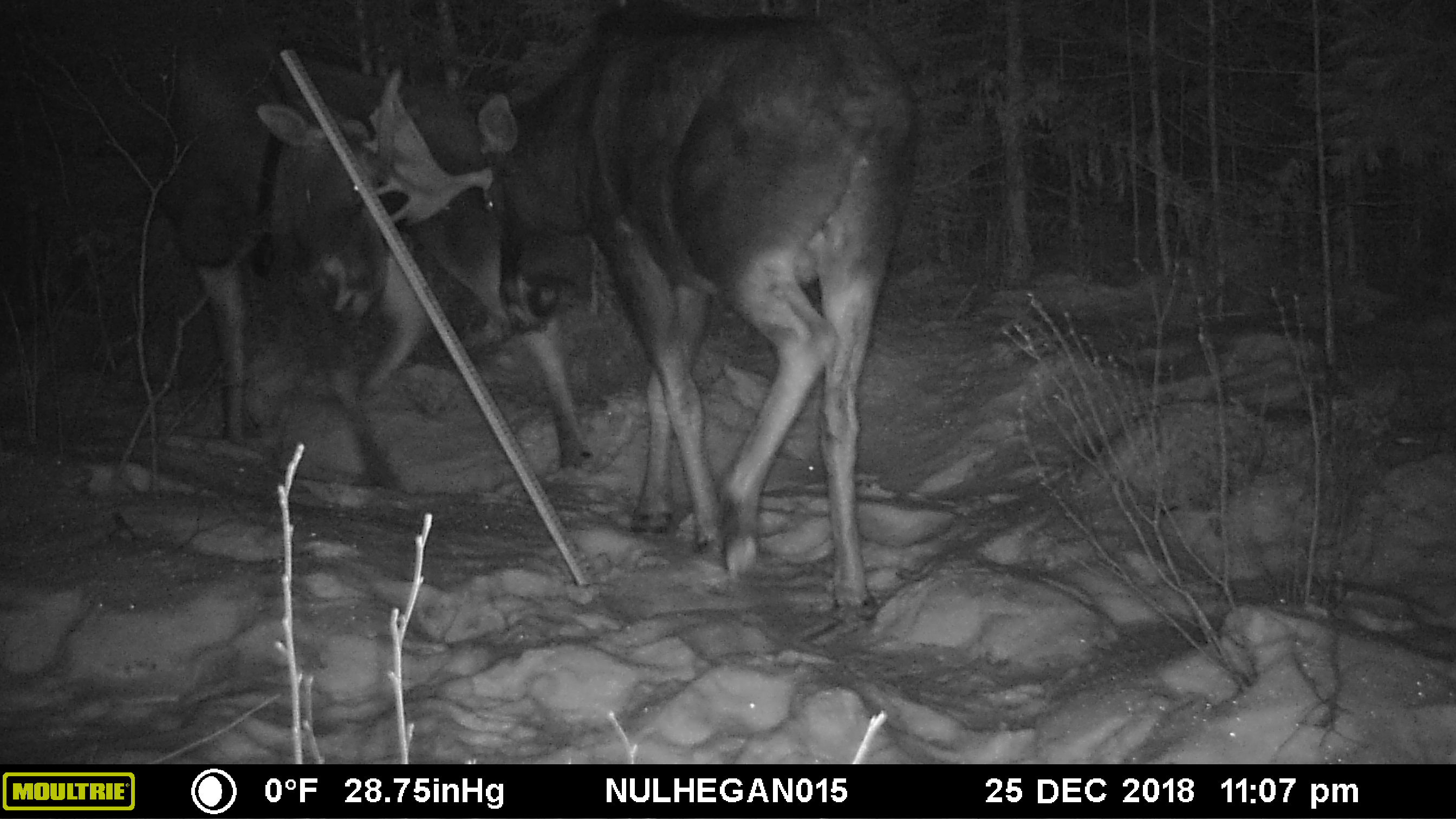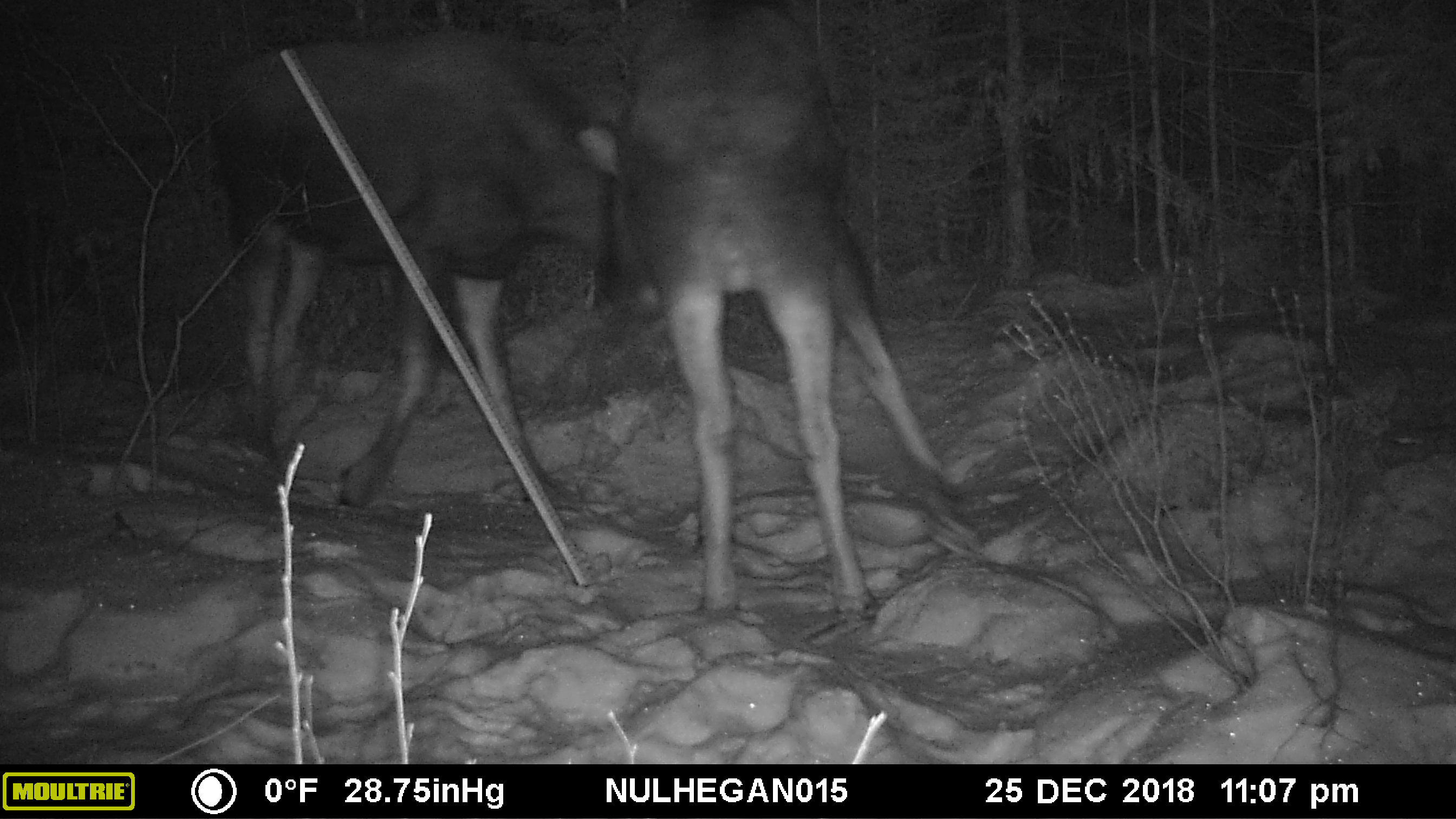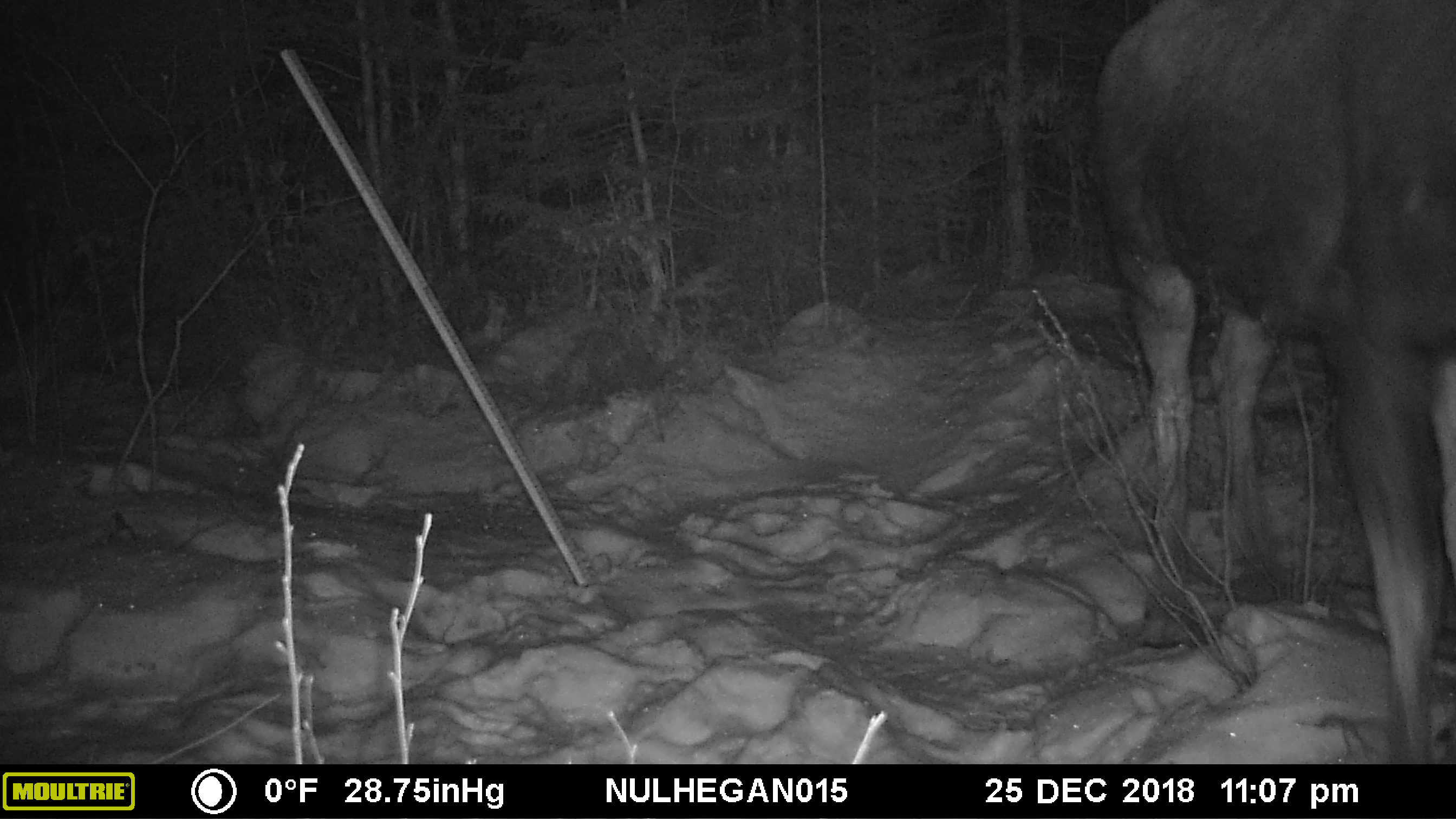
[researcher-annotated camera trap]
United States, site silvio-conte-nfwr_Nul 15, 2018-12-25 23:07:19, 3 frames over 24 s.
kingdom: Animalia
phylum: Chordata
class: Mammalia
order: Artiodactyla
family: Cervidae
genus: Alces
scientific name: Alces alces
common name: moose